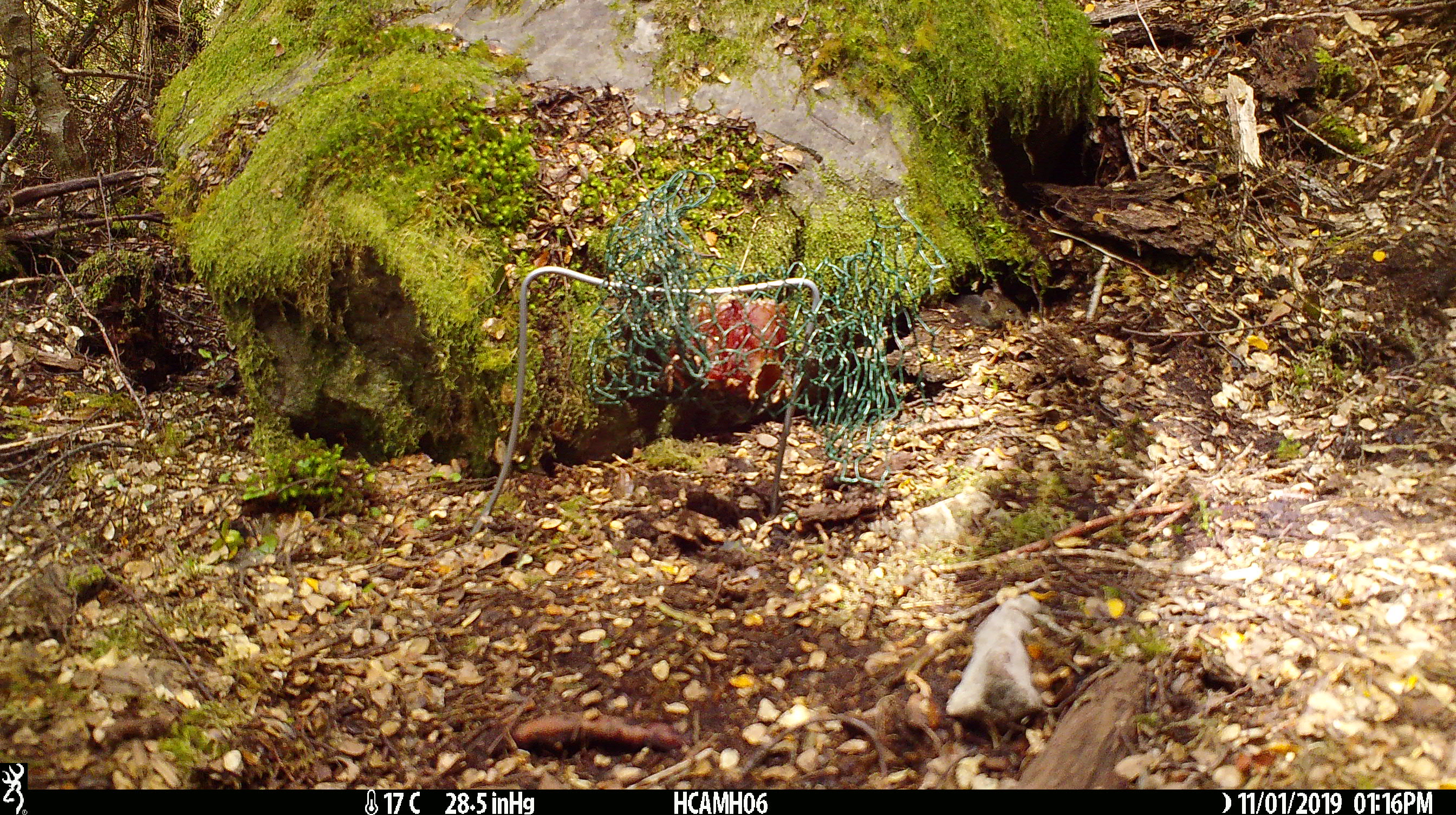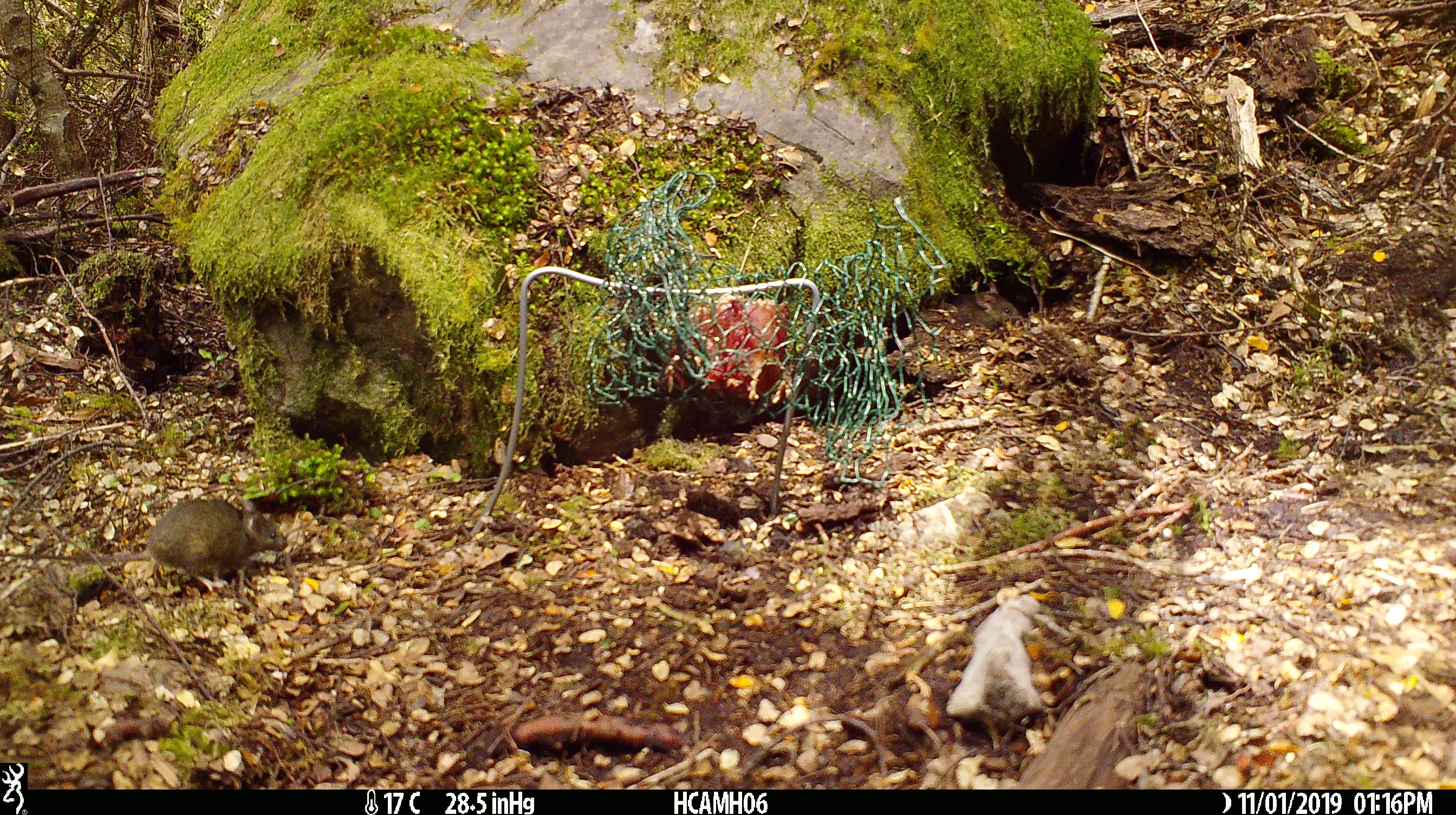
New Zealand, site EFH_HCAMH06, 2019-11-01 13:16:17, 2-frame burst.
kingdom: Animalia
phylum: Chordata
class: Mammalia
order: Rodentia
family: Muridae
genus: Mus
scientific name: Mus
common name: mouse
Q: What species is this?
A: Mouse (Mus).